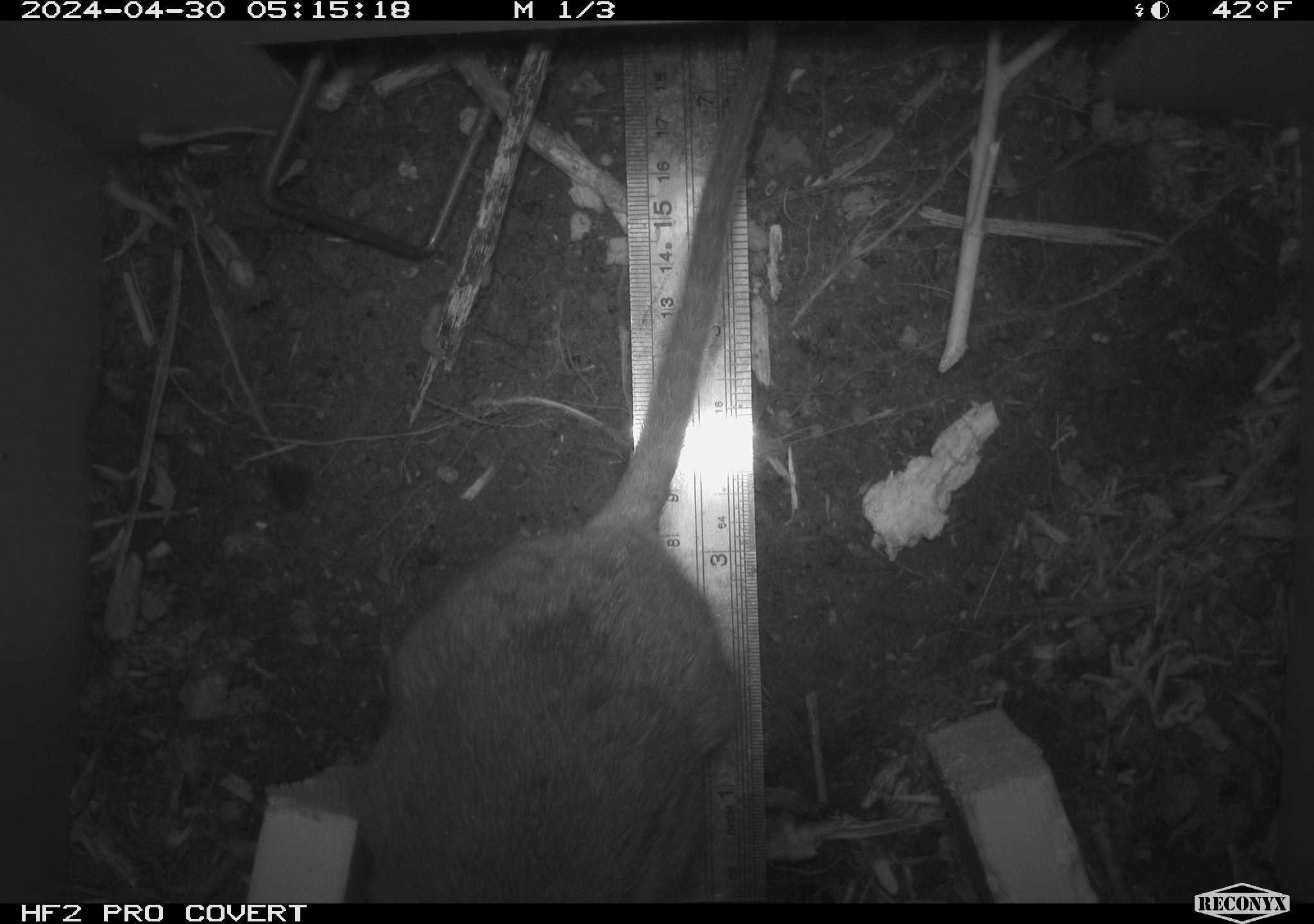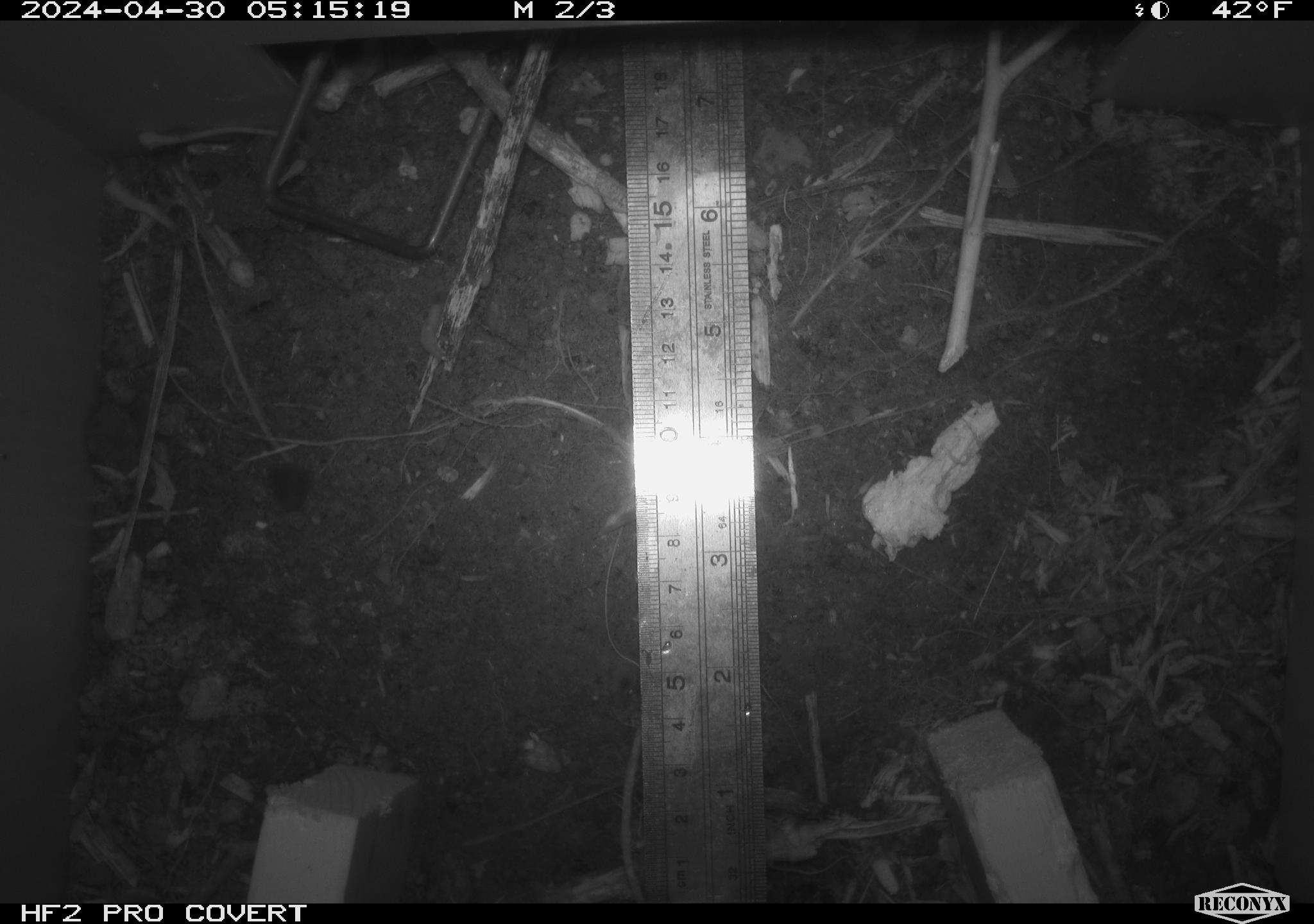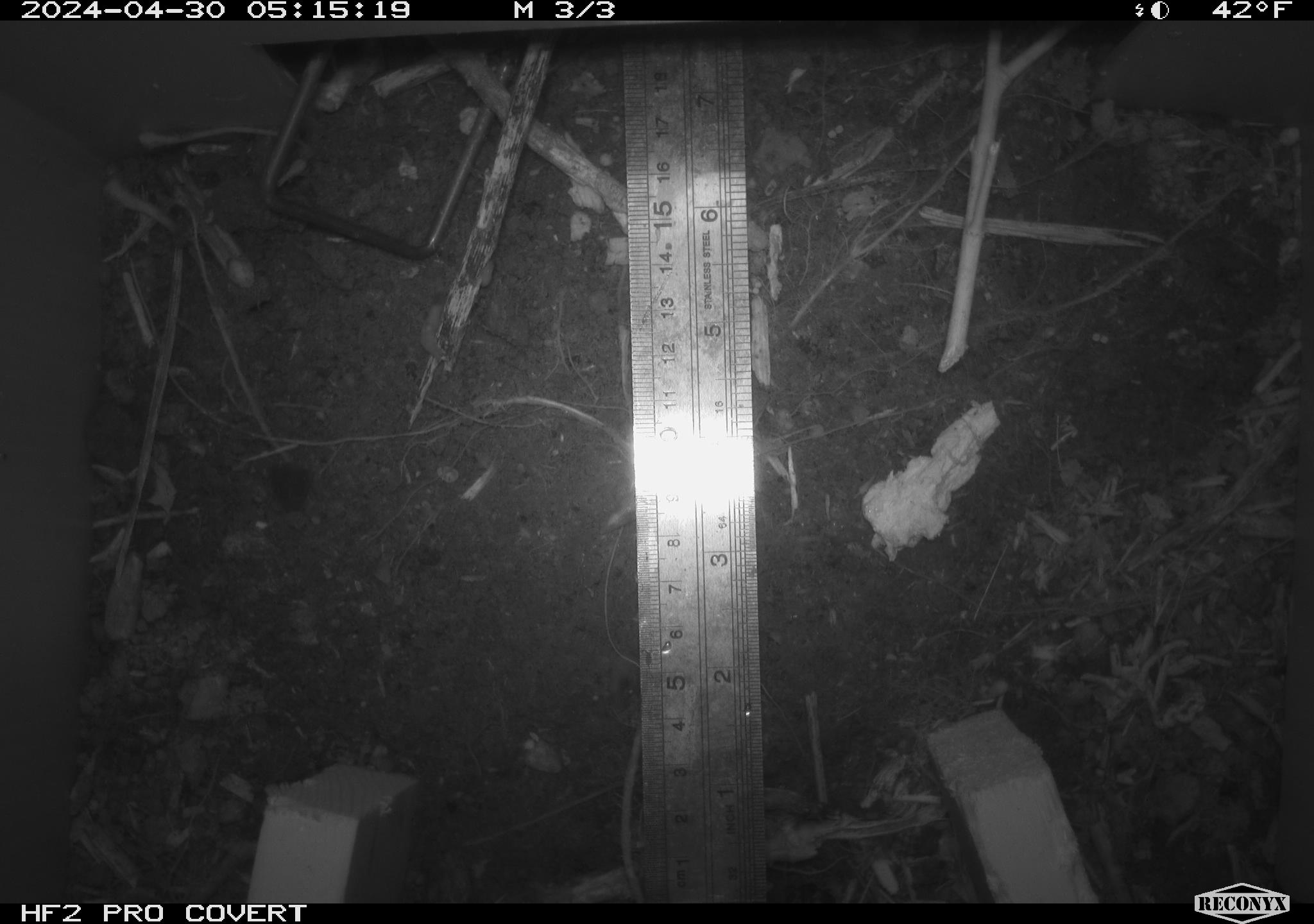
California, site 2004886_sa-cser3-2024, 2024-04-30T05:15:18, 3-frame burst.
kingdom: Animalia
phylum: Chordata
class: Mammalia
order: Rodentia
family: Muridae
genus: Rattus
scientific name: Rattus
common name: rat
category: rattus species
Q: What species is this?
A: Rattus species (rat) (Rattus).